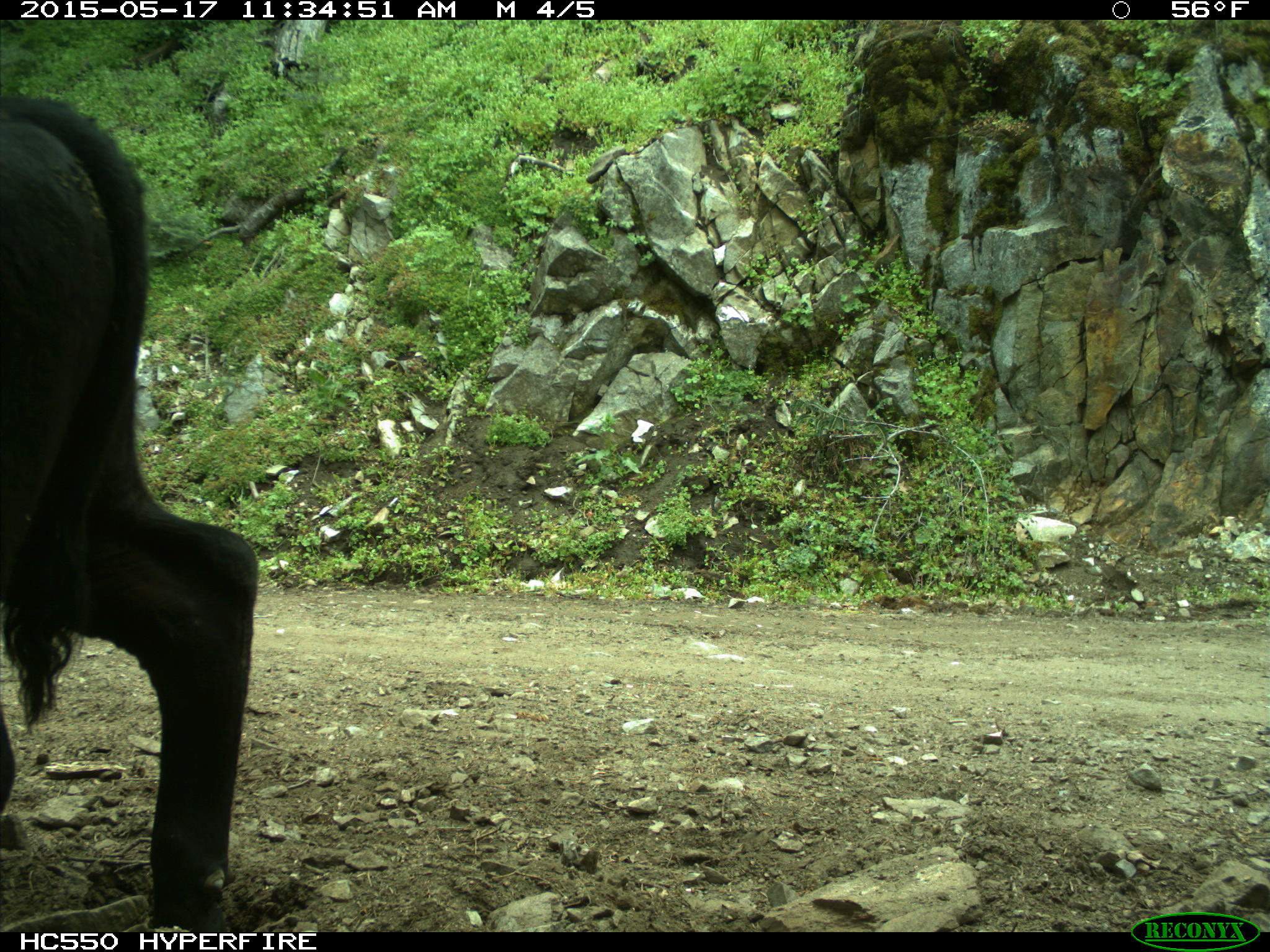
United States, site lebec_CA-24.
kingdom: Animalia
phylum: Chordata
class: Mammalia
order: Artiodactyla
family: Bovidae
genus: Bos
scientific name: Bos taurus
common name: domestic cow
Bos taurus (domestic cow).